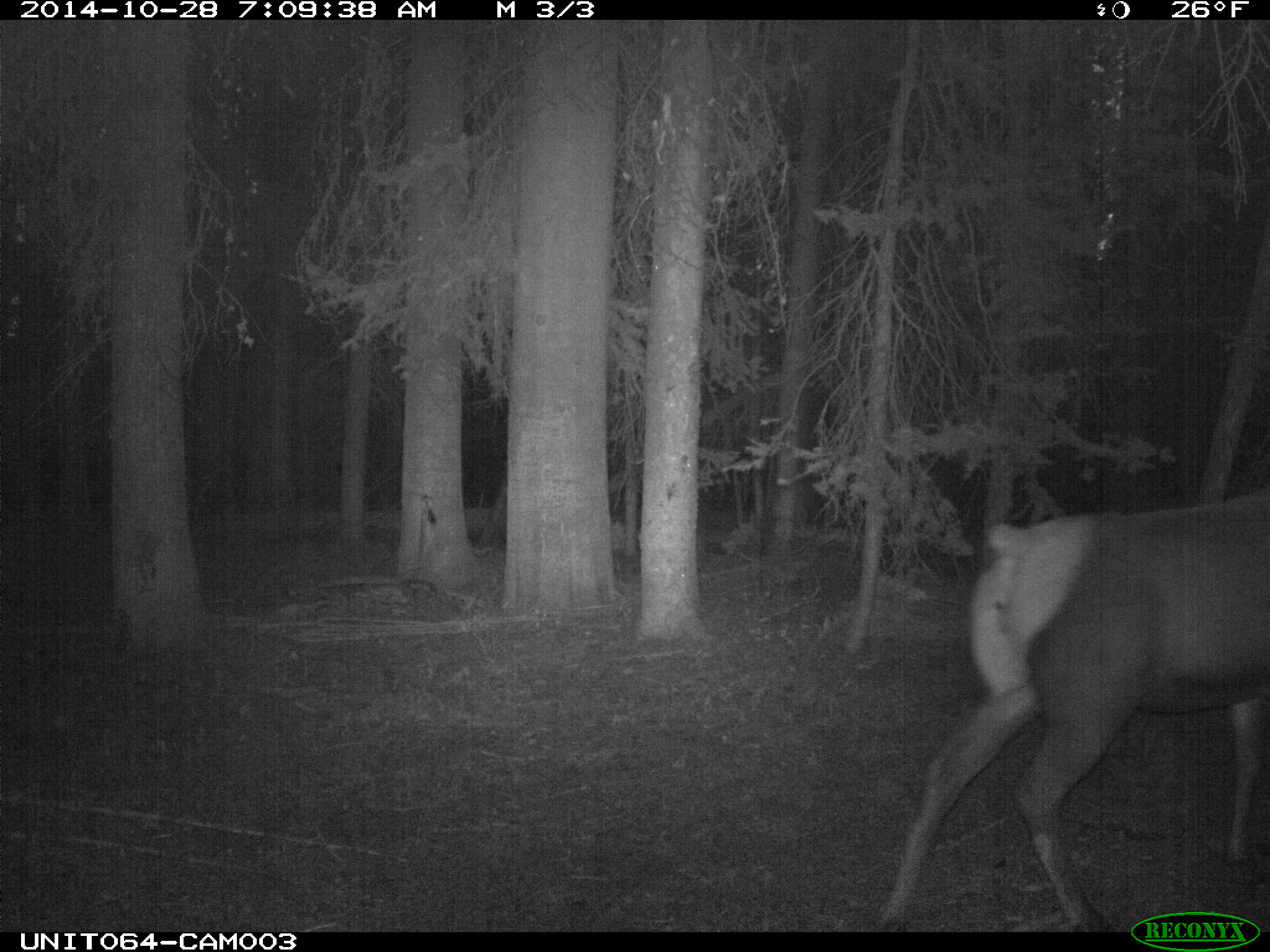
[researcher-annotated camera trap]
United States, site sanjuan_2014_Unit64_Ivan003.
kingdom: Animalia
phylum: Chordata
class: Mammalia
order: Artiodactyla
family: Cervidae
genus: Cervus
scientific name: Cervus elaphus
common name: red deer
Cervus elaphus (red deer).